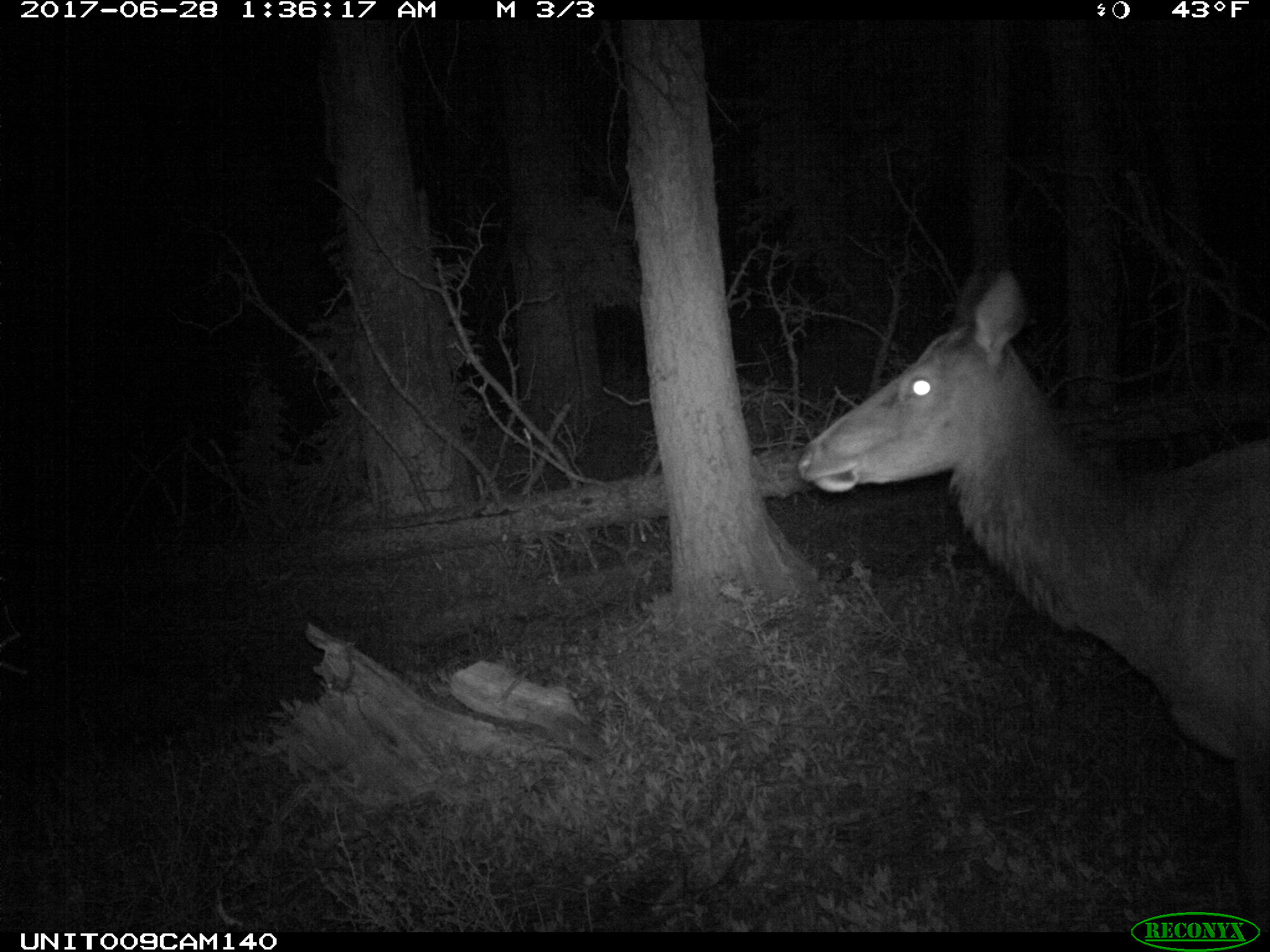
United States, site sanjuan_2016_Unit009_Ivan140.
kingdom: Animalia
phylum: Chordata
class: Mammalia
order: Artiodactyla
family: Cervidae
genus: Cervus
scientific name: Cervus elaphus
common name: red deer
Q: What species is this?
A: Cervus elaphus (red deer).